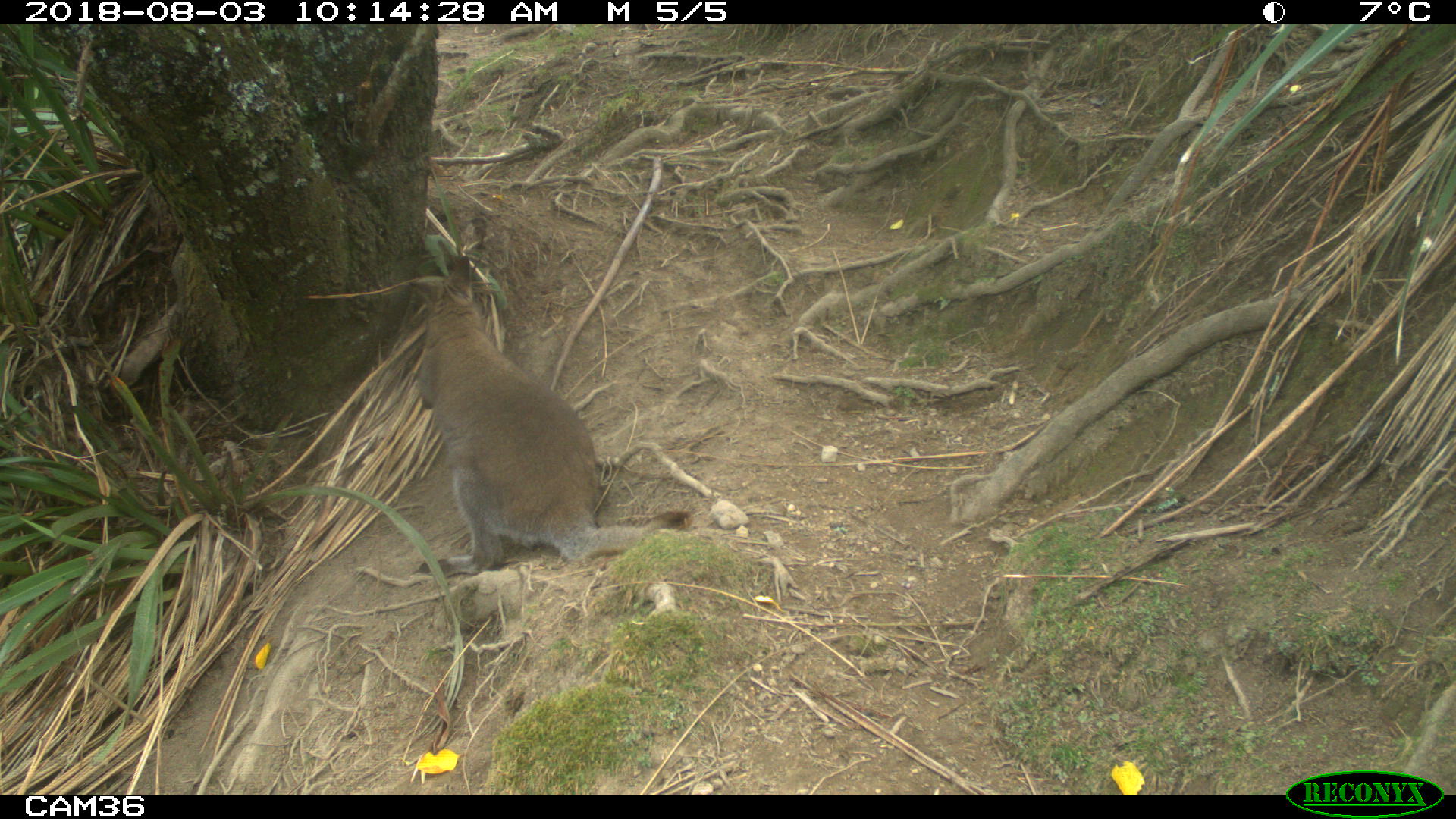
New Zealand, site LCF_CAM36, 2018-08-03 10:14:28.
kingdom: Animalia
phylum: Chordata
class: Mammalia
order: Diprotodontia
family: Macropodidae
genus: Notamacropus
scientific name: Notamacropus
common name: wallaby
Wallaby (Notamacropus).